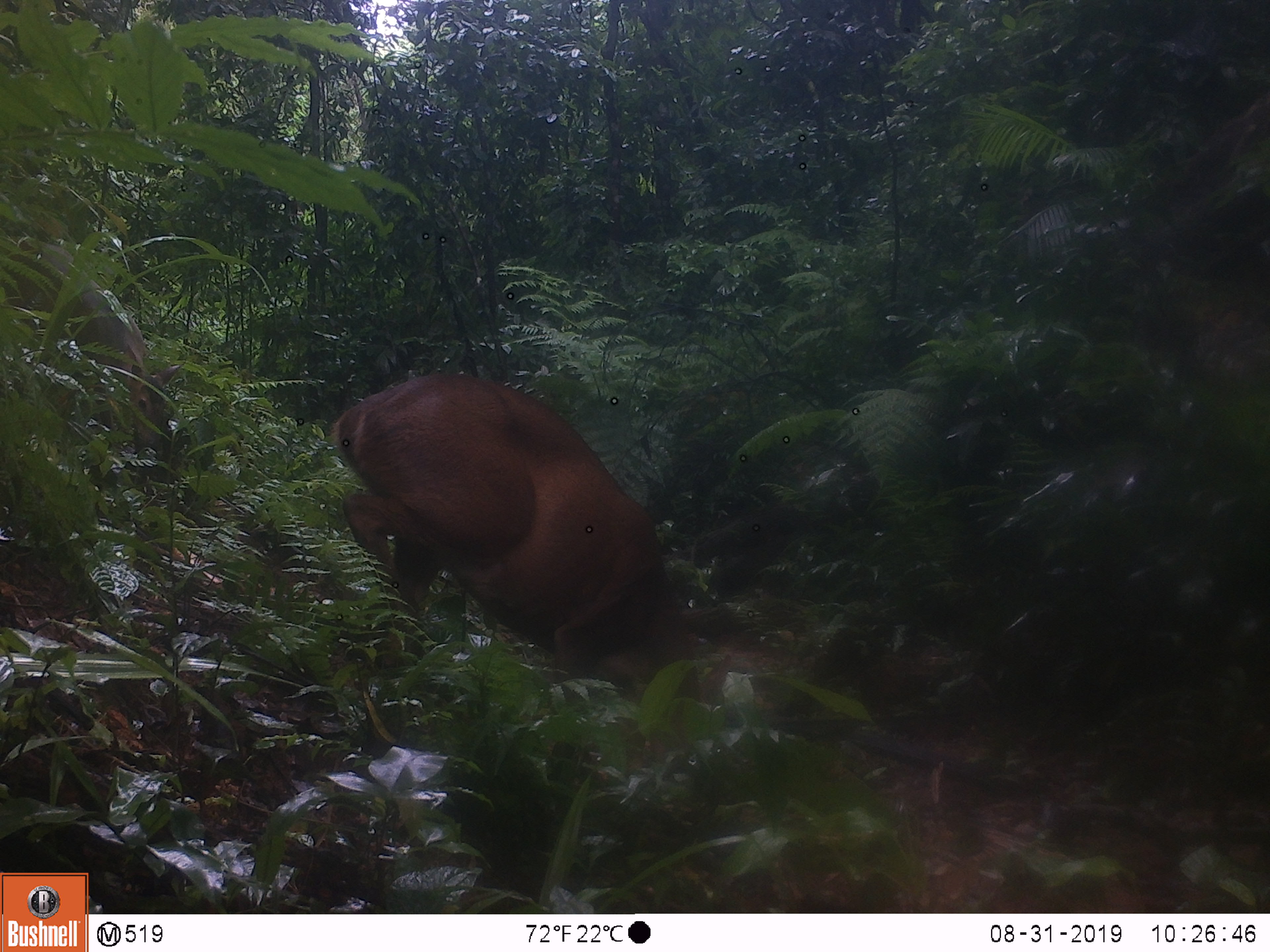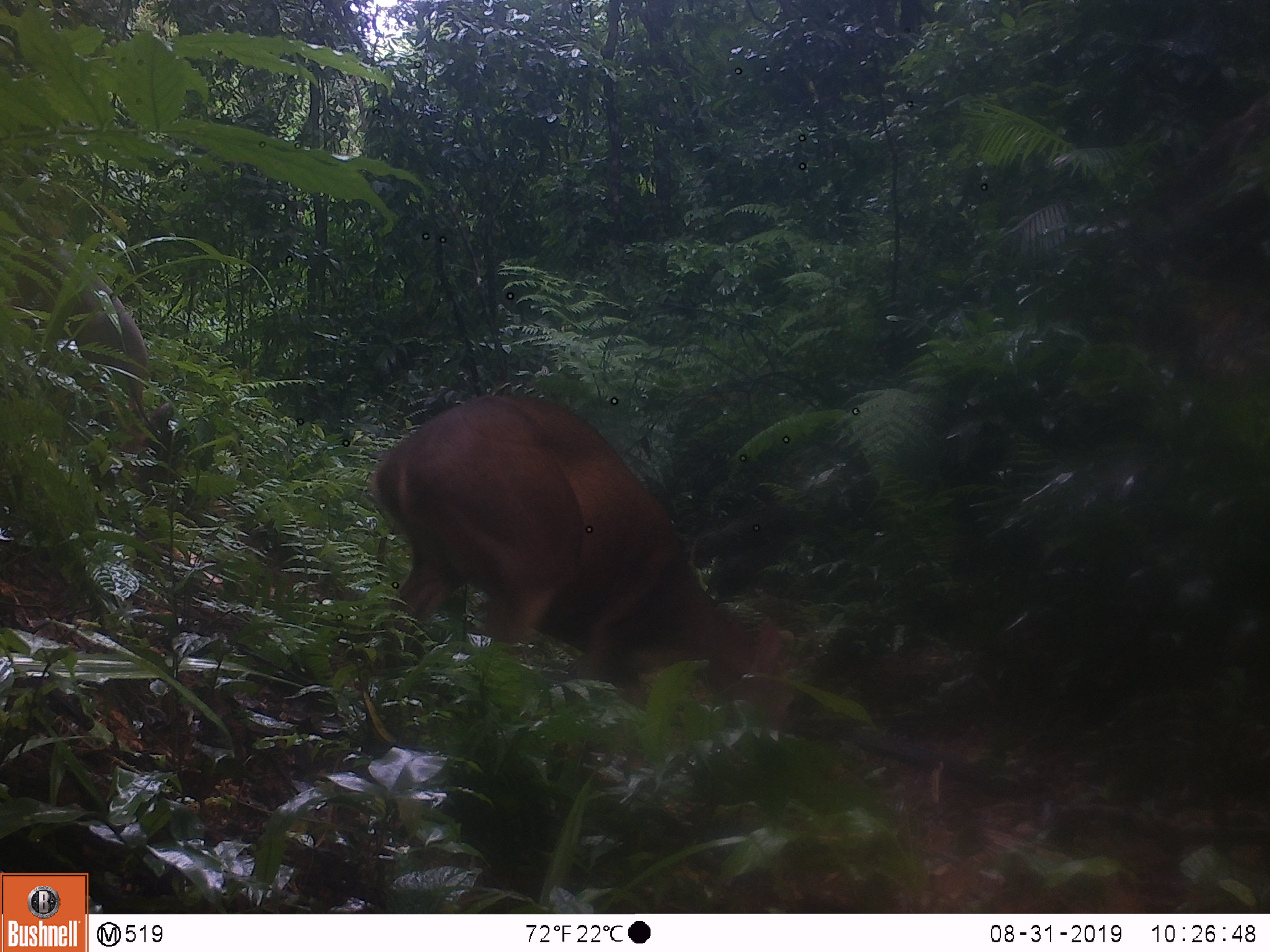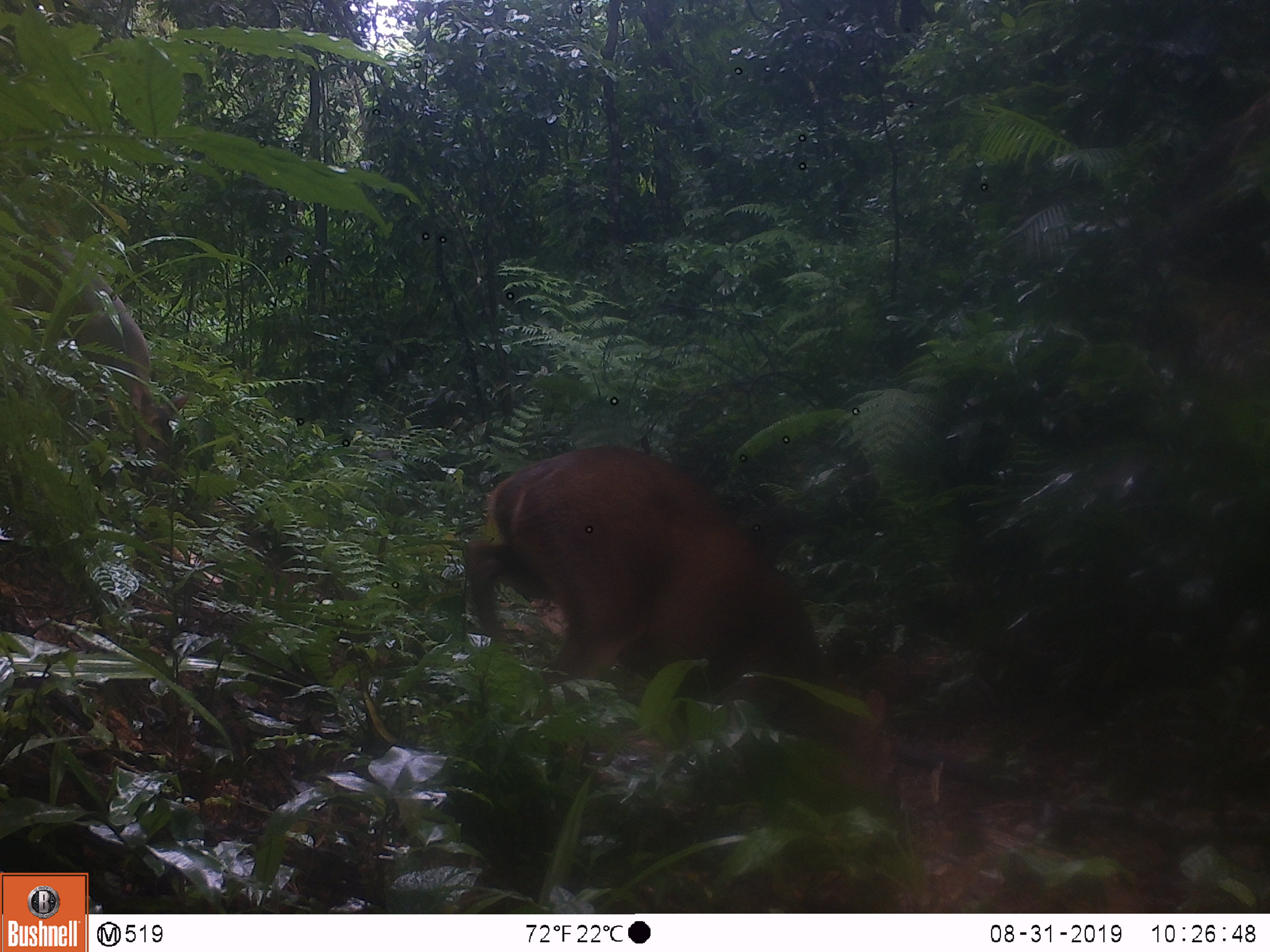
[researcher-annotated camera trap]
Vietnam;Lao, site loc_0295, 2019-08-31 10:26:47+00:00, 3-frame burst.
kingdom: Animalia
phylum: Chordata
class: Mammalia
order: Artiodactyla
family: Cervidae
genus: Muntiacus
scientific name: Muntiacus vuquangensis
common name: large-antlered muntjac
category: large antlered muntjac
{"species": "large antlered muntjac (large-antlered muntjac) (Muntiacus vuquangensis)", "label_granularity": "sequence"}